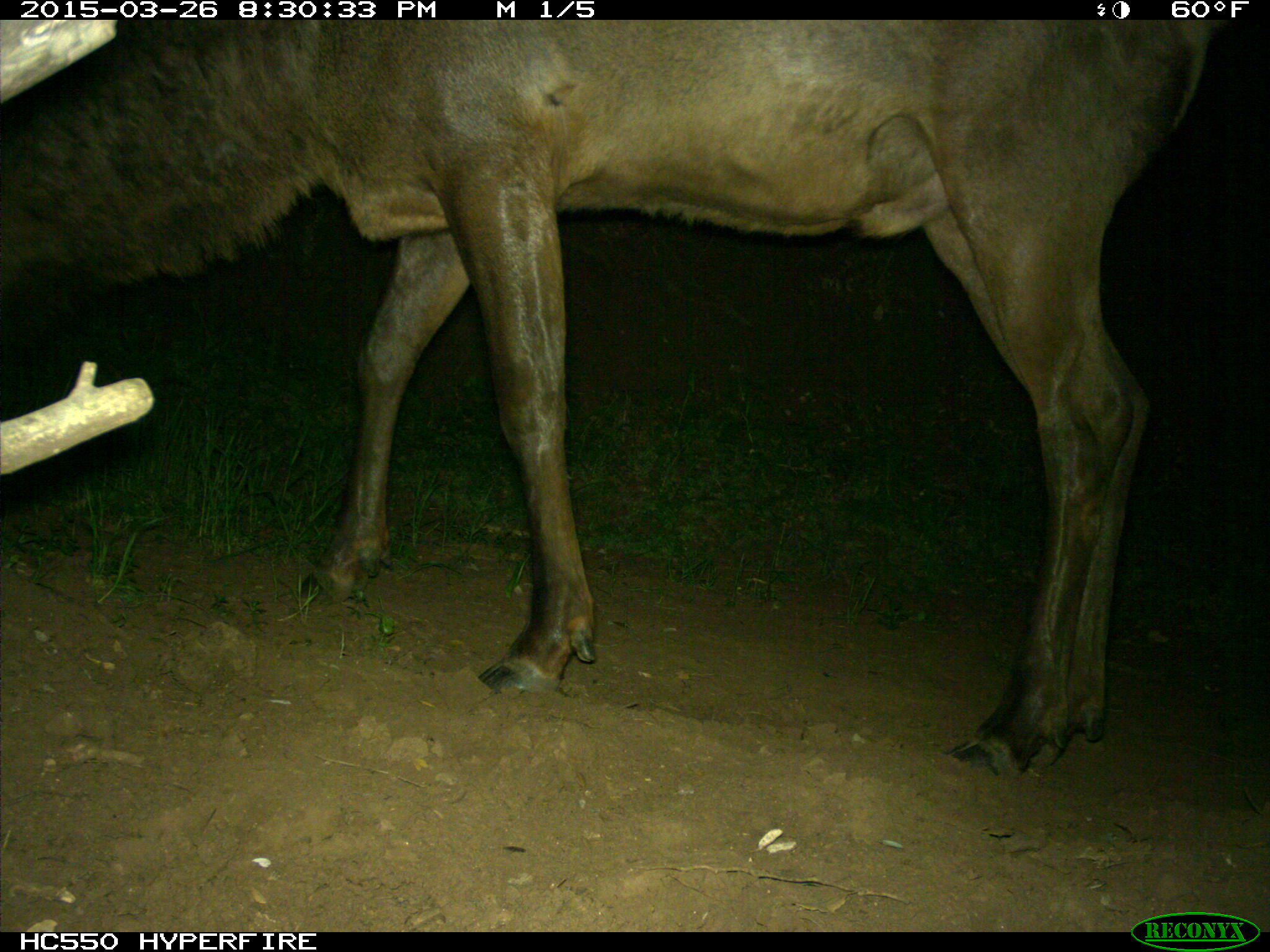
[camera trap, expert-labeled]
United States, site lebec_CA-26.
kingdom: Animalia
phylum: Chordata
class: Mammalia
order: Artiodactyla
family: Cervidae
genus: Cervus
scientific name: Cervus canadensis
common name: elk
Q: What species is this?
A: Cervus canadensis (elk).